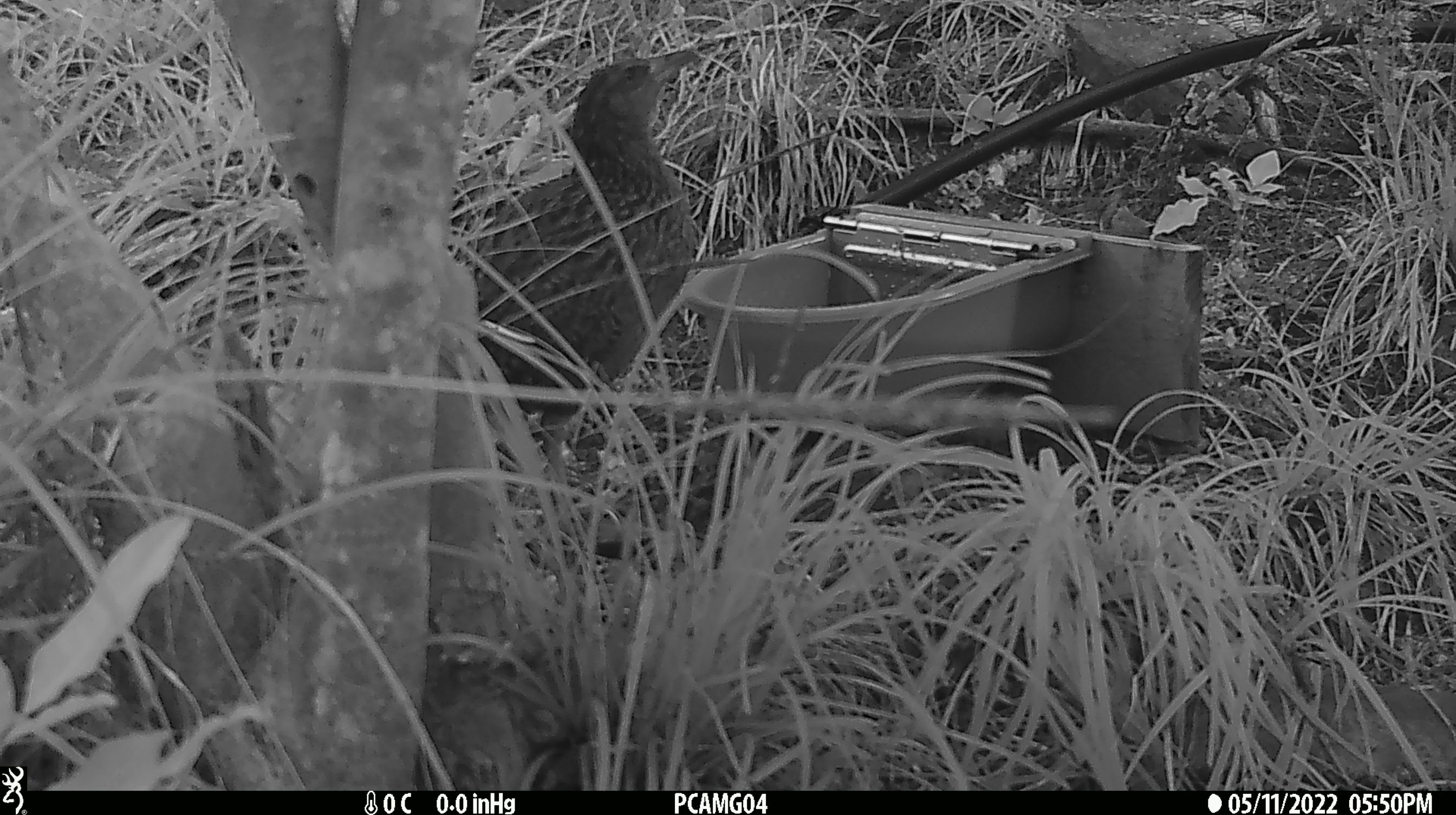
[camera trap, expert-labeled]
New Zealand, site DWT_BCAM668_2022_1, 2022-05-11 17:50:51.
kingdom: Animalia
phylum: Chordata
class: Aves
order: Gruiformes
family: Rallidae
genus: Gallirallus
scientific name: Gallirallus australis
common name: weka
Weka (Gallirallus australis).